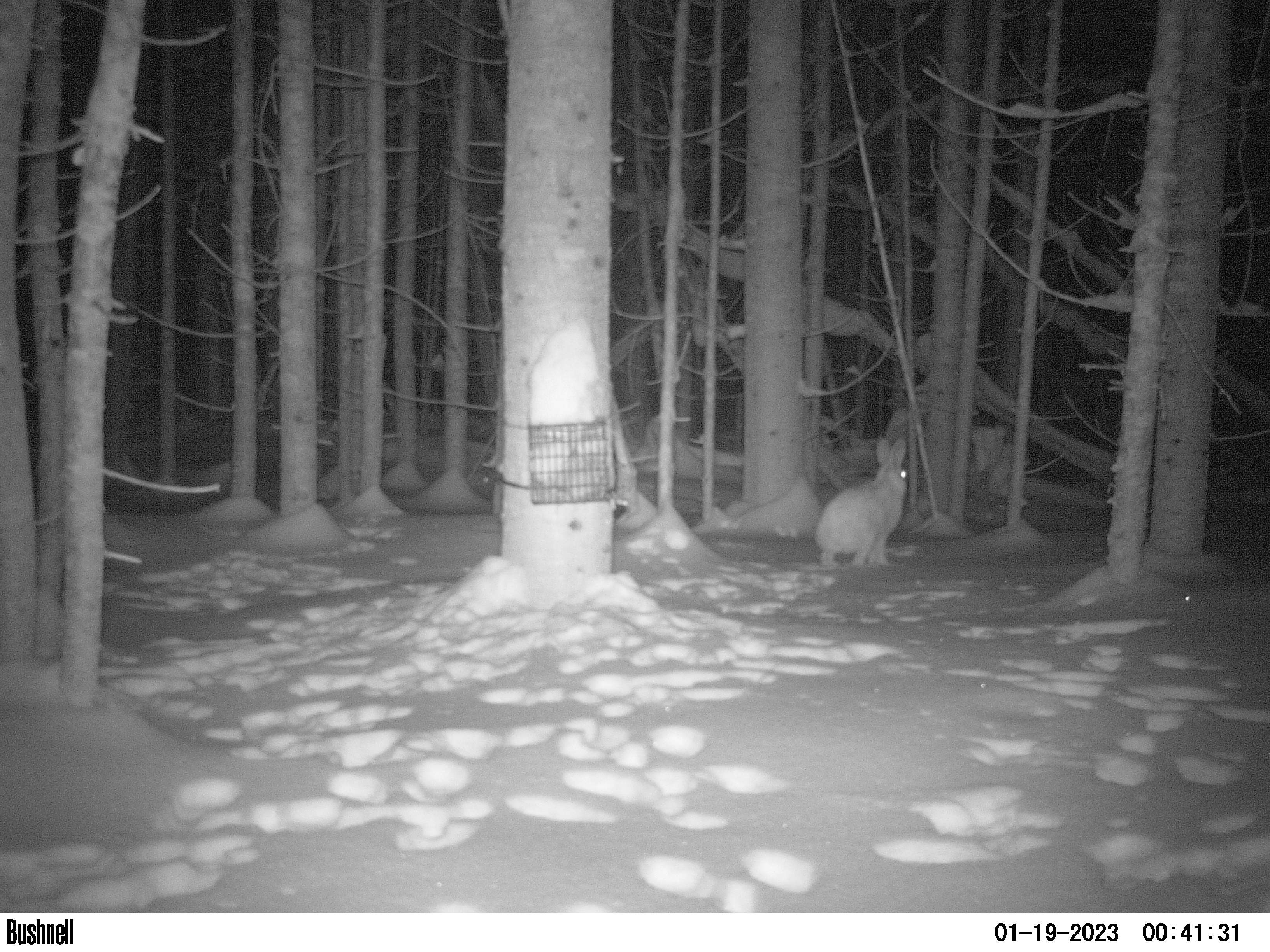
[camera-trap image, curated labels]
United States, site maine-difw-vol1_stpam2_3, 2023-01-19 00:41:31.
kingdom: Animalia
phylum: Chordata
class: Mammalia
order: Lagomorpha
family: Leporidae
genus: Lepus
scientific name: Lepus americanus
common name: snowshoe hare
Snowshoe hare (Lepus americanus).